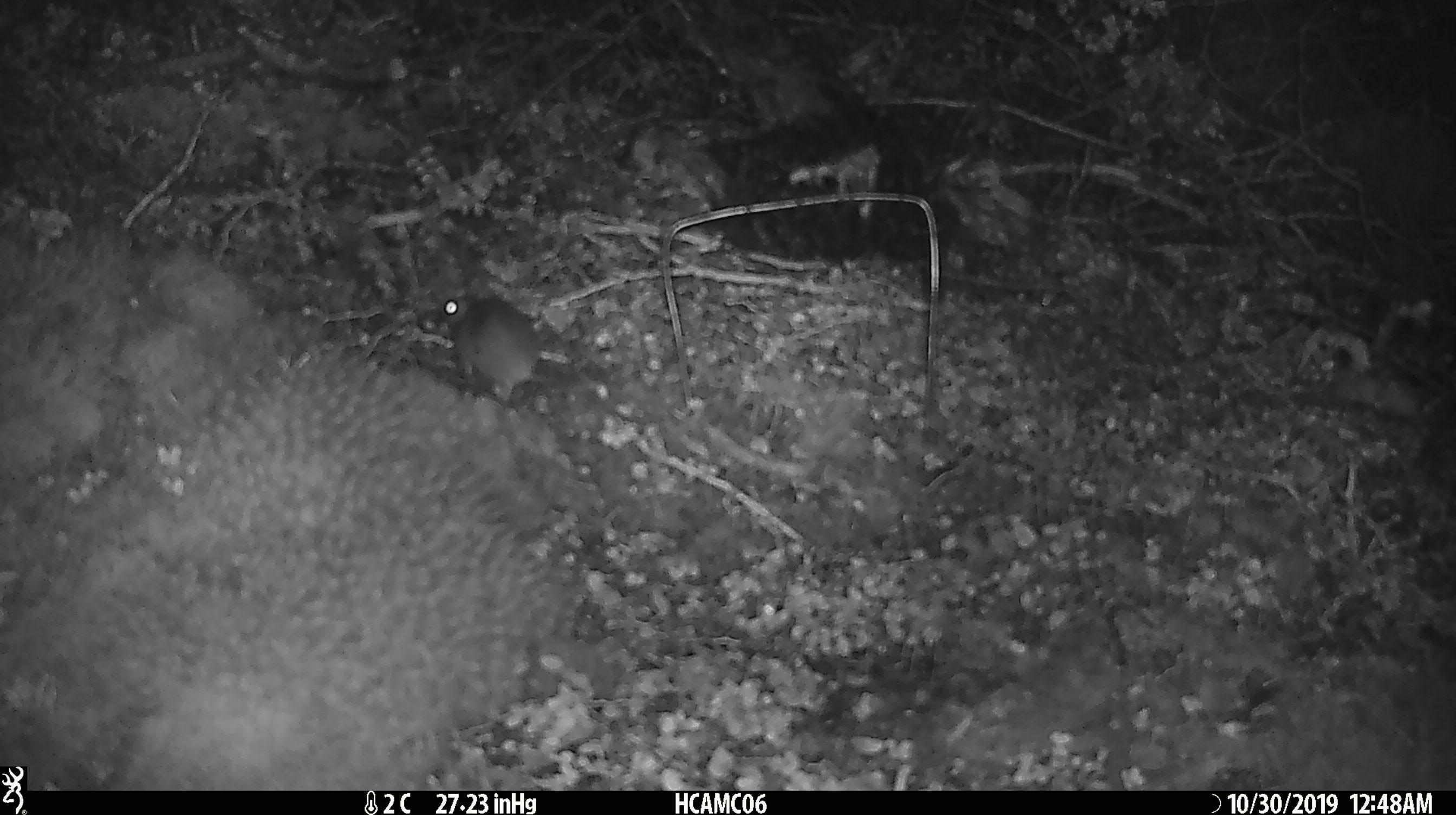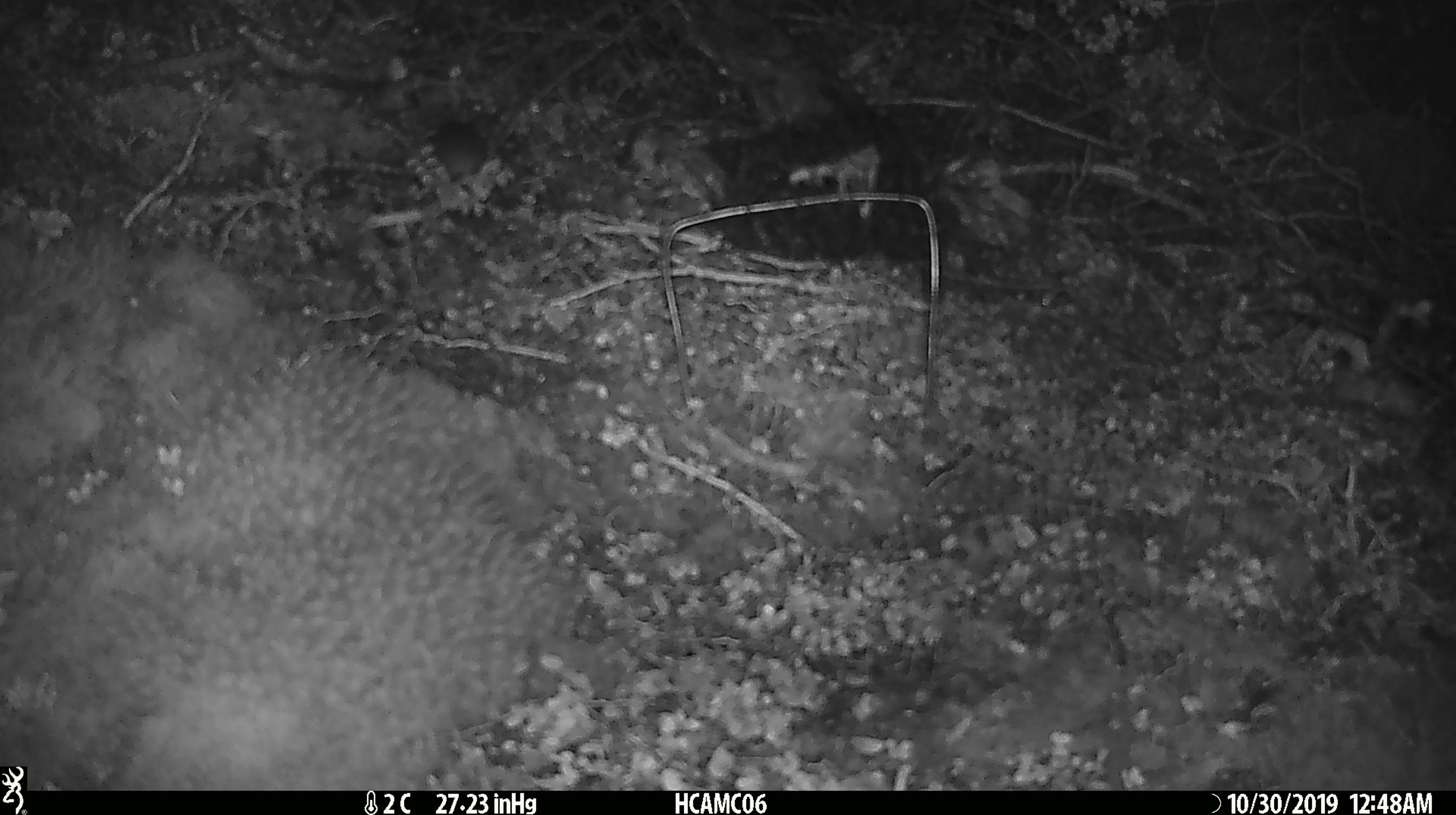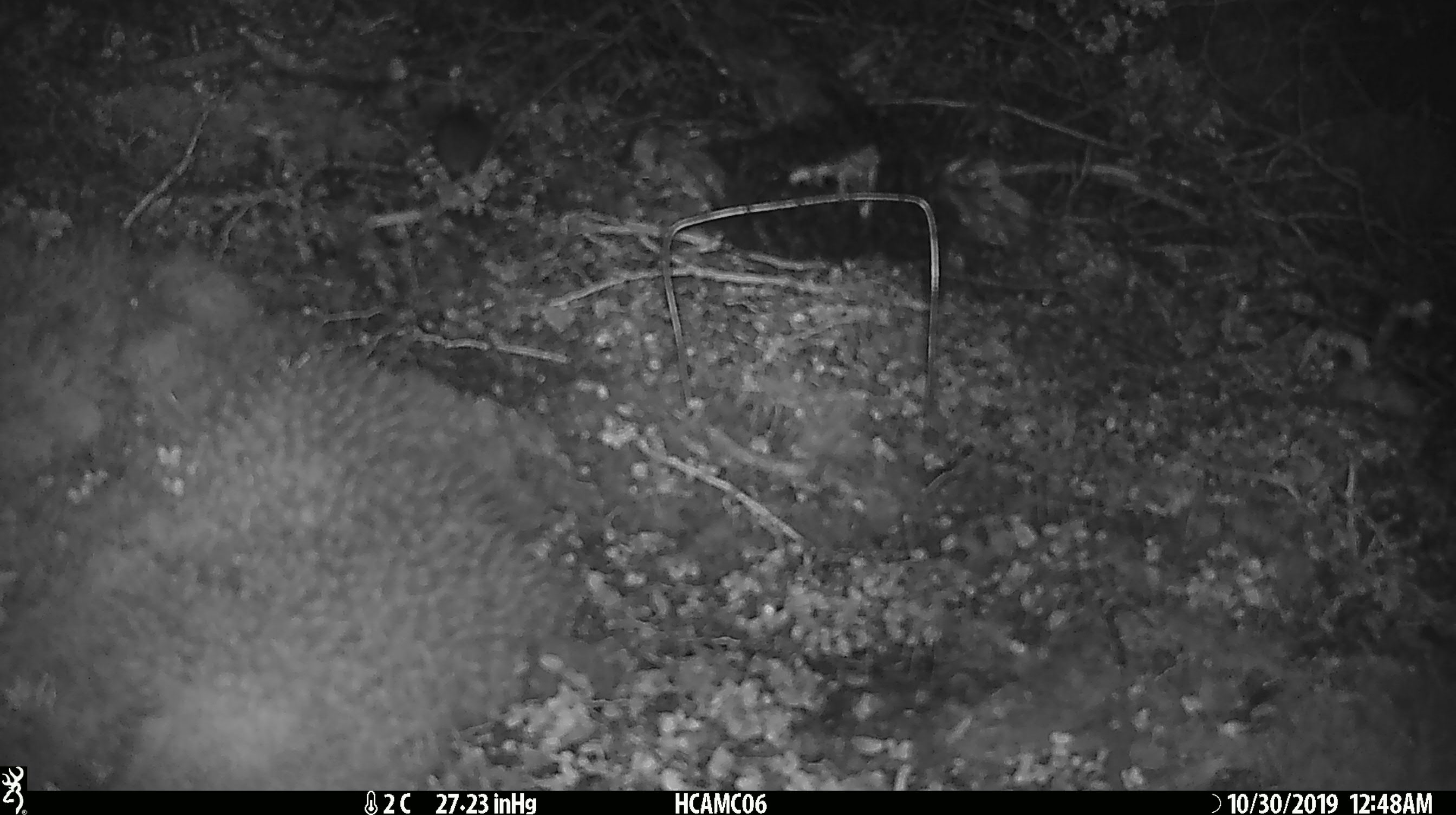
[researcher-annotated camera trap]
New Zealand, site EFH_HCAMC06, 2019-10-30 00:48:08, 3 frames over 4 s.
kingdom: Animalia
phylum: Chordata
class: Mammalia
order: Rodentia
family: Muridae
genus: Mus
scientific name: Mus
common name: mouse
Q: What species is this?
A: Mouse (Mus).